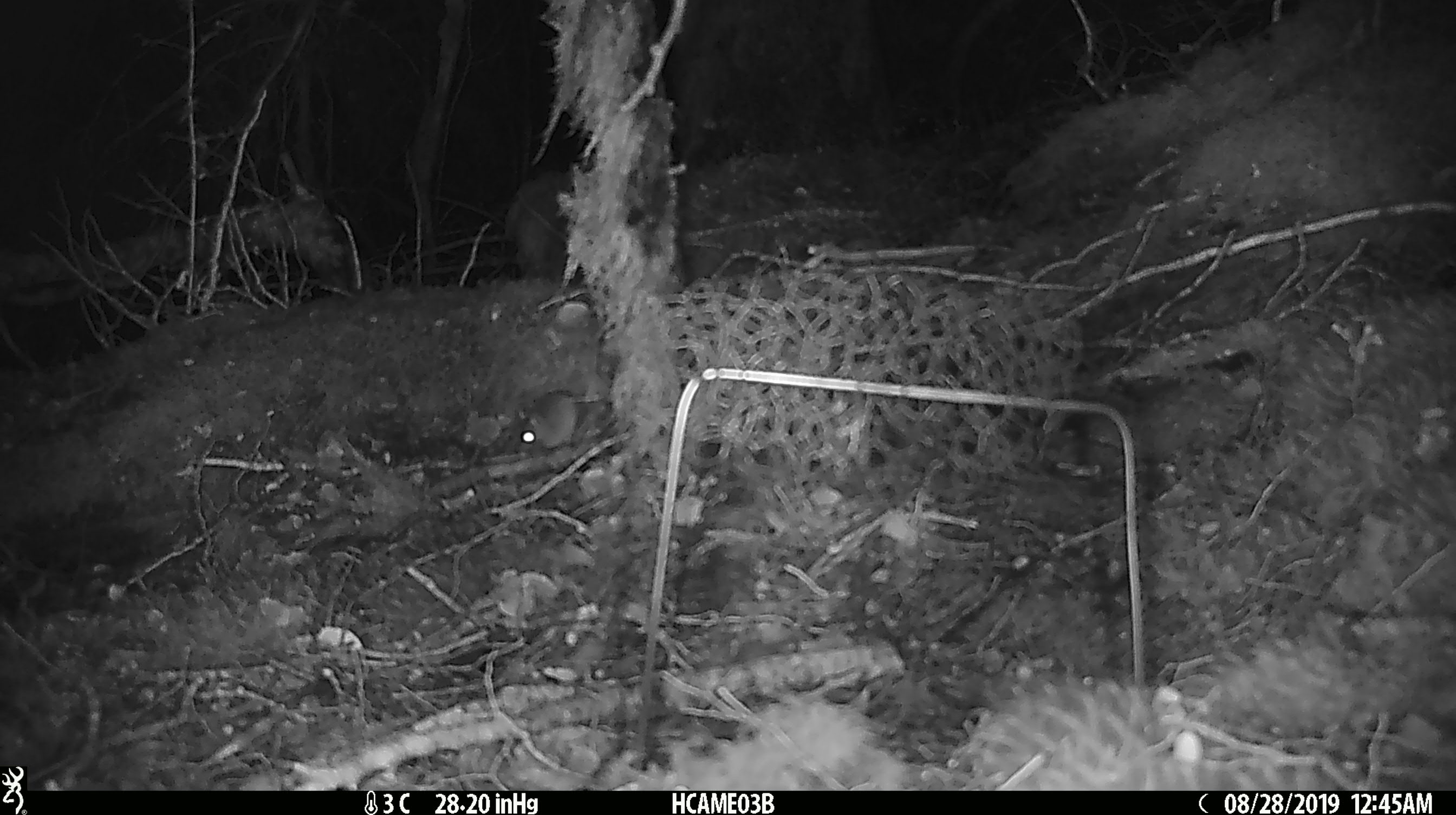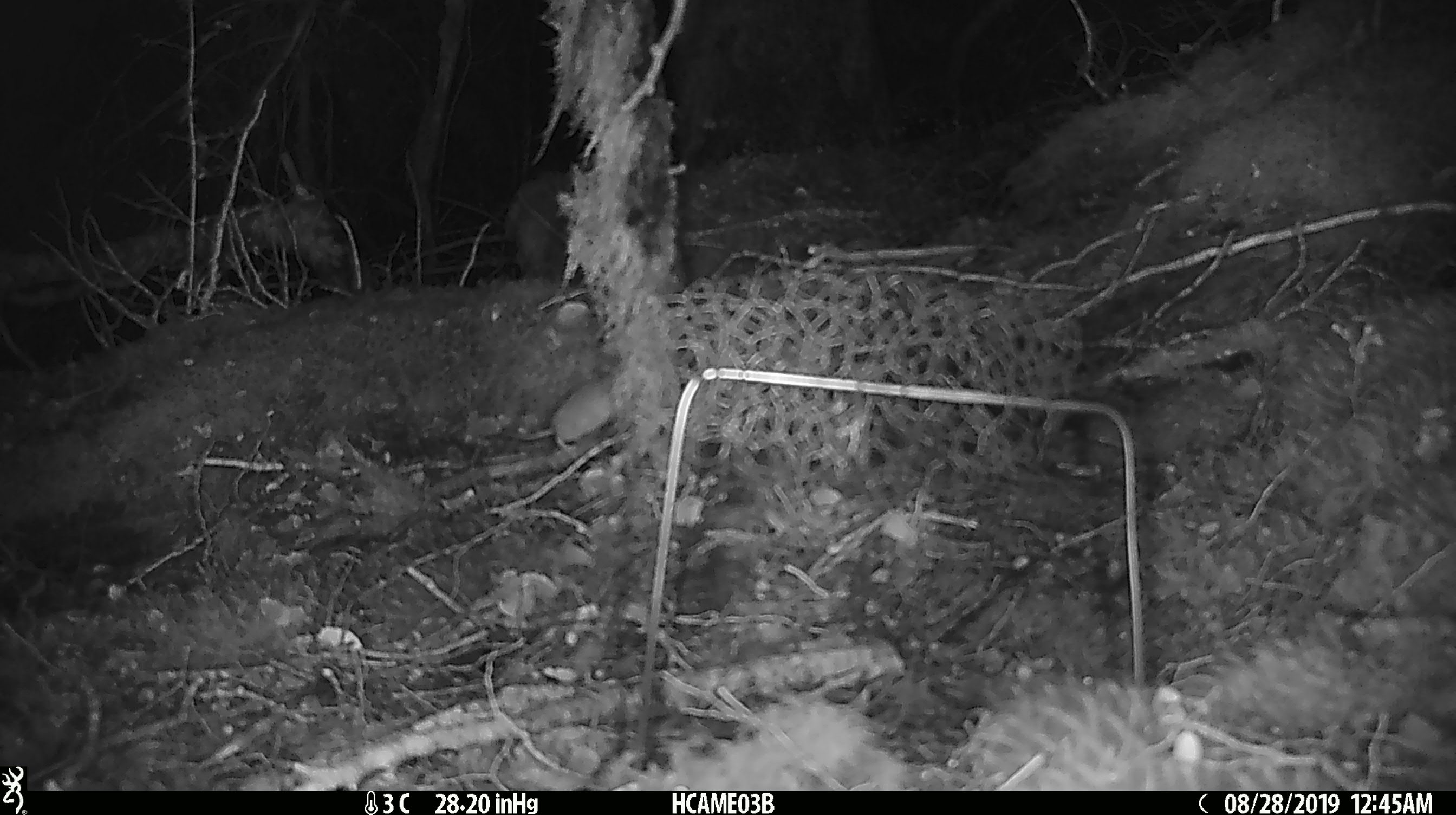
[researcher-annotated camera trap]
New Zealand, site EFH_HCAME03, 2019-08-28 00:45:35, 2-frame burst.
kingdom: Animalia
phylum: Chordata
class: Mammalia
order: Rodentia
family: Muridae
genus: Mus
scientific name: Mus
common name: mouse